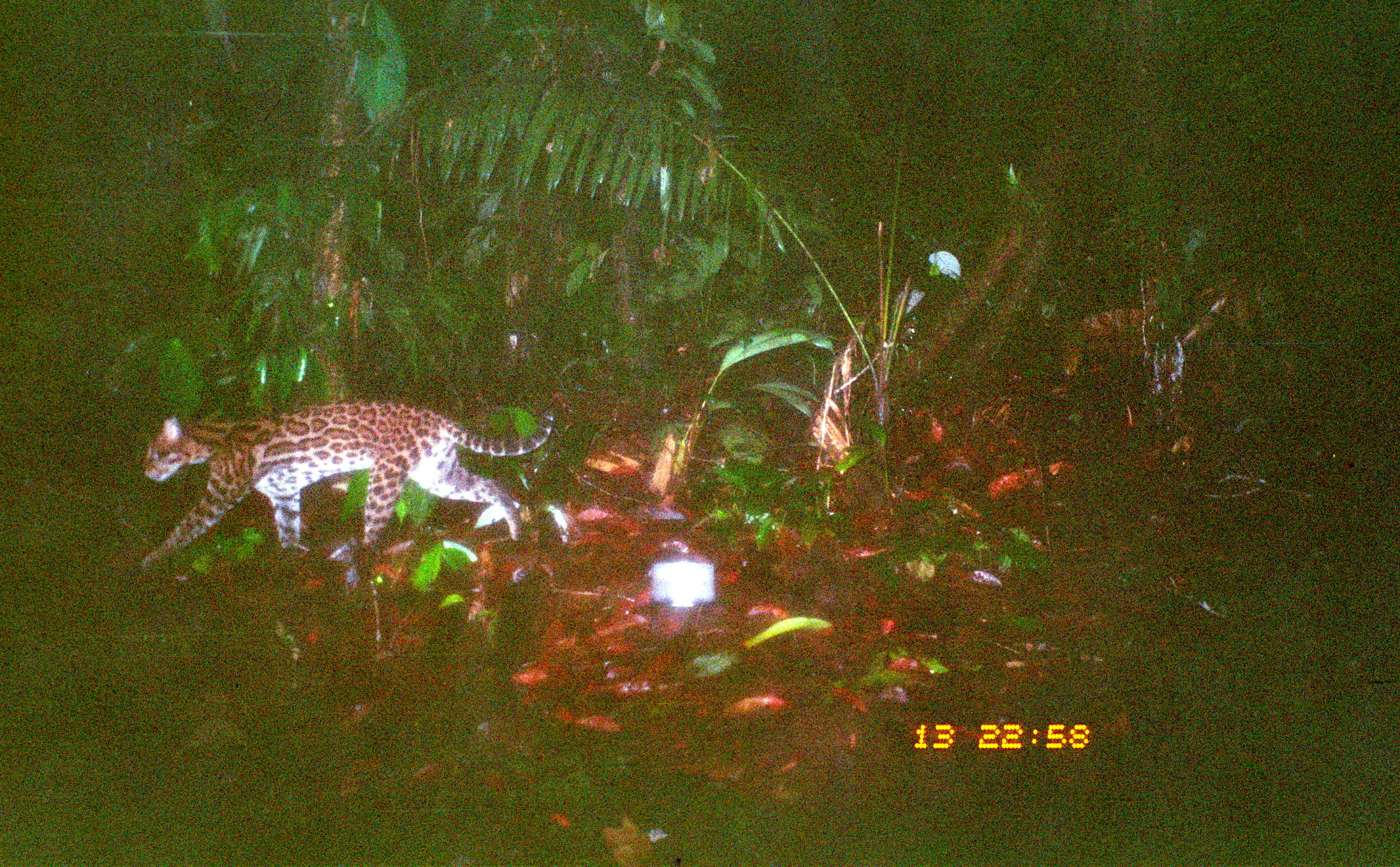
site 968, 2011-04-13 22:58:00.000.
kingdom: Animalia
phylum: Chordata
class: Mammalia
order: Carnivora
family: Felidae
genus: Leopardus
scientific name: Leopardus pardalis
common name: ocelot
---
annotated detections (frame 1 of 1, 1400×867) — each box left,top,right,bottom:
leopardus pardalis: 140,401,554,569